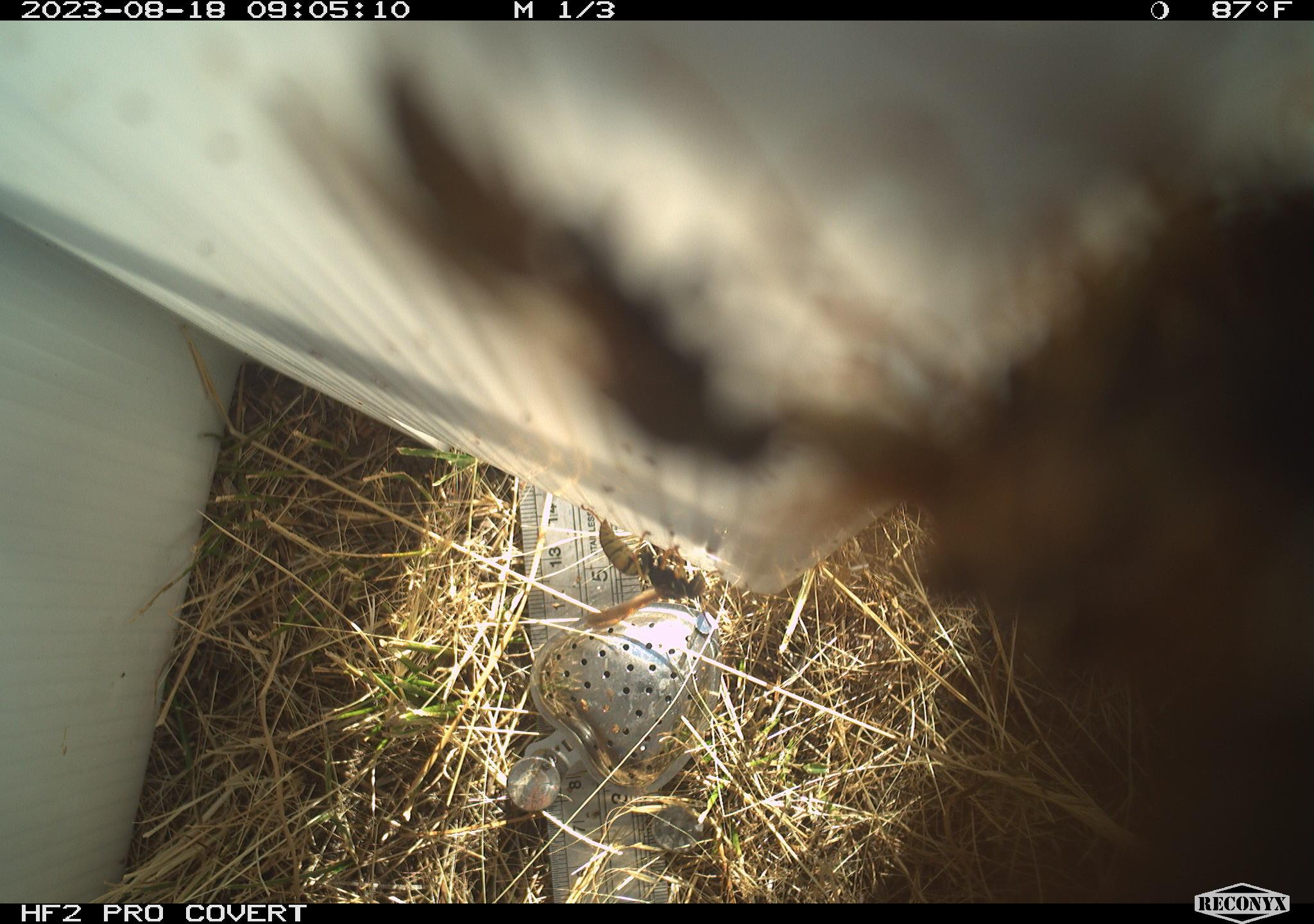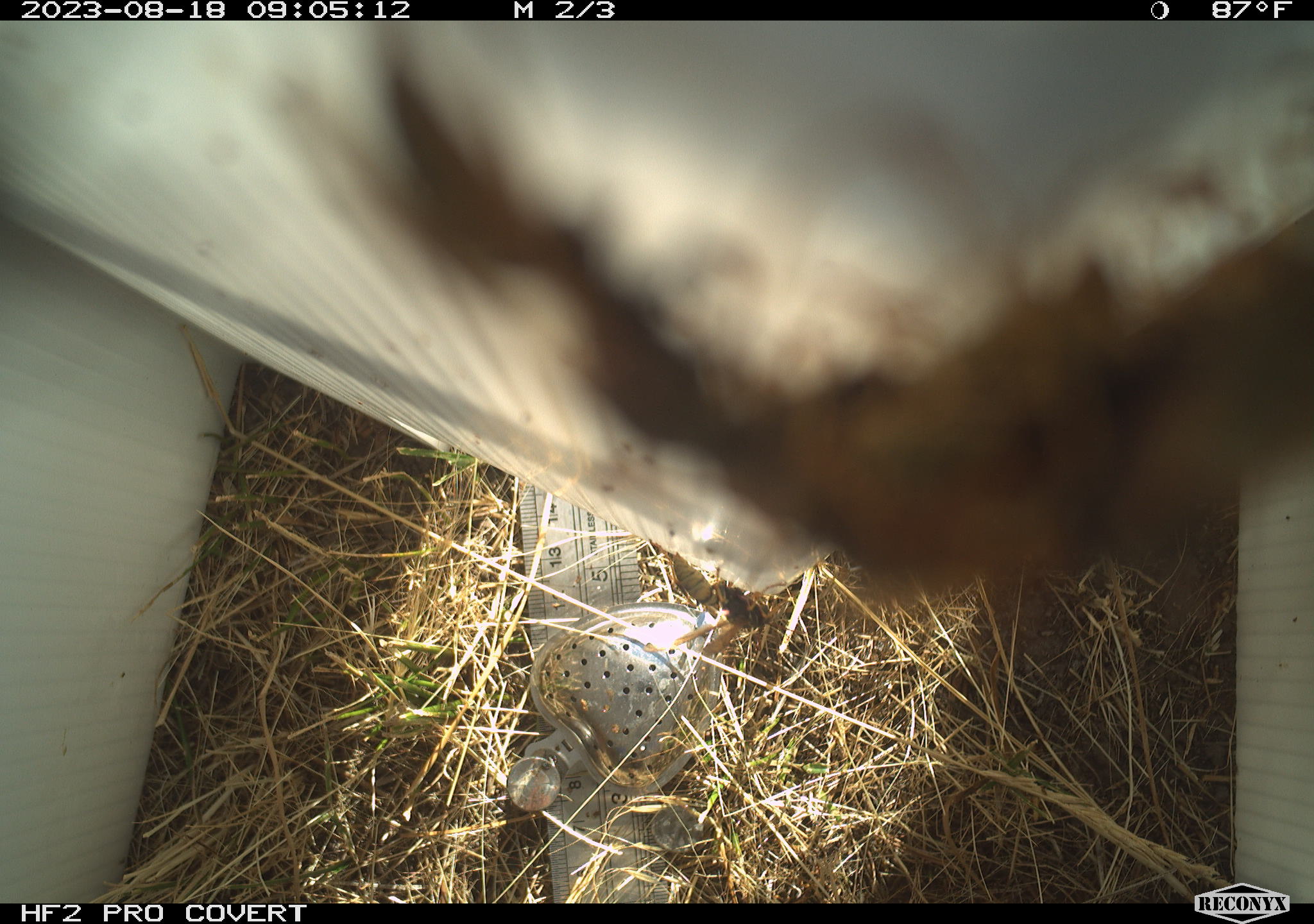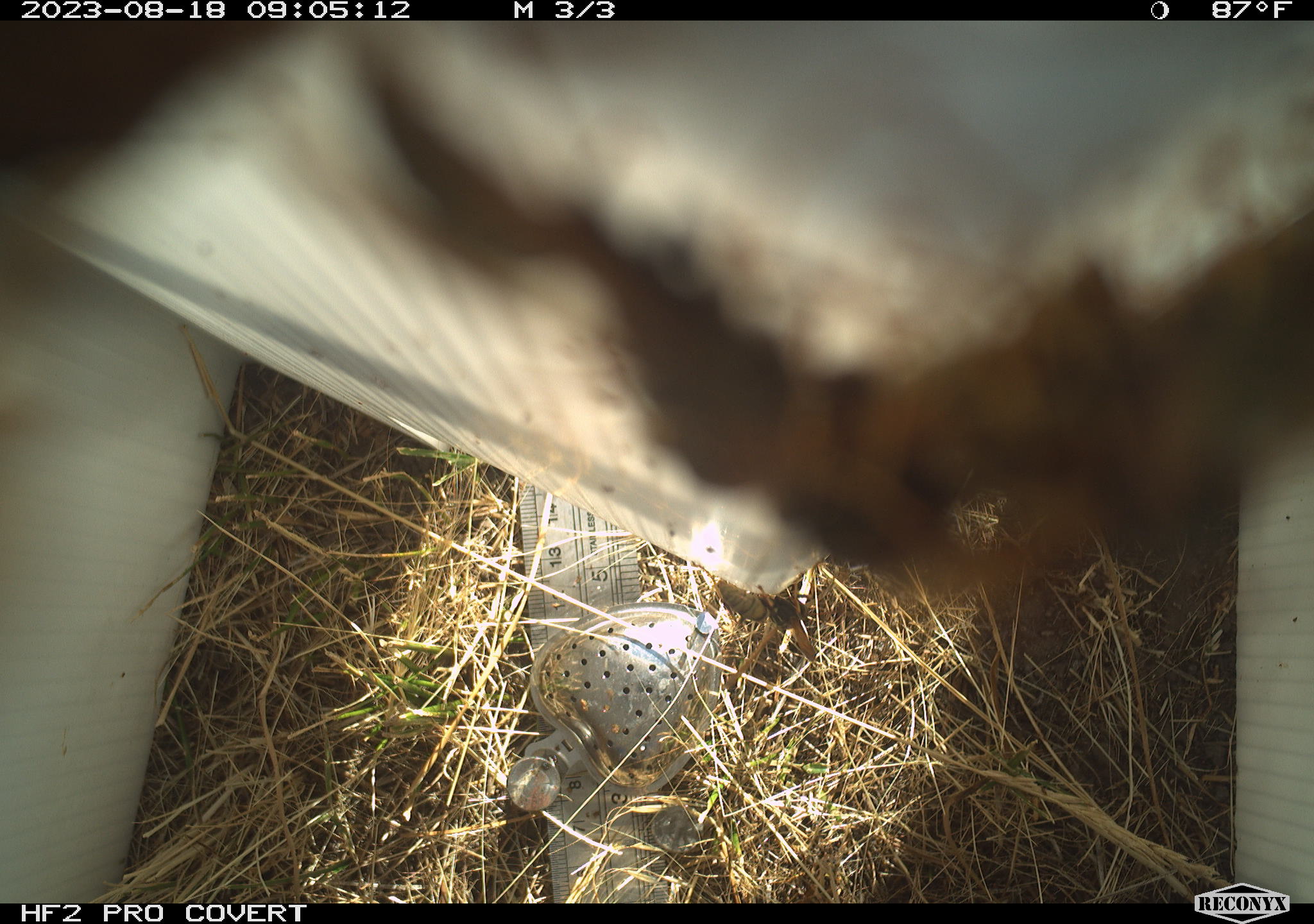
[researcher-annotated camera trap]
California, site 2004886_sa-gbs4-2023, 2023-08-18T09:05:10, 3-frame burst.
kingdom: Animalia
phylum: Arthropoda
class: Insecta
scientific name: Insecta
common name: insect